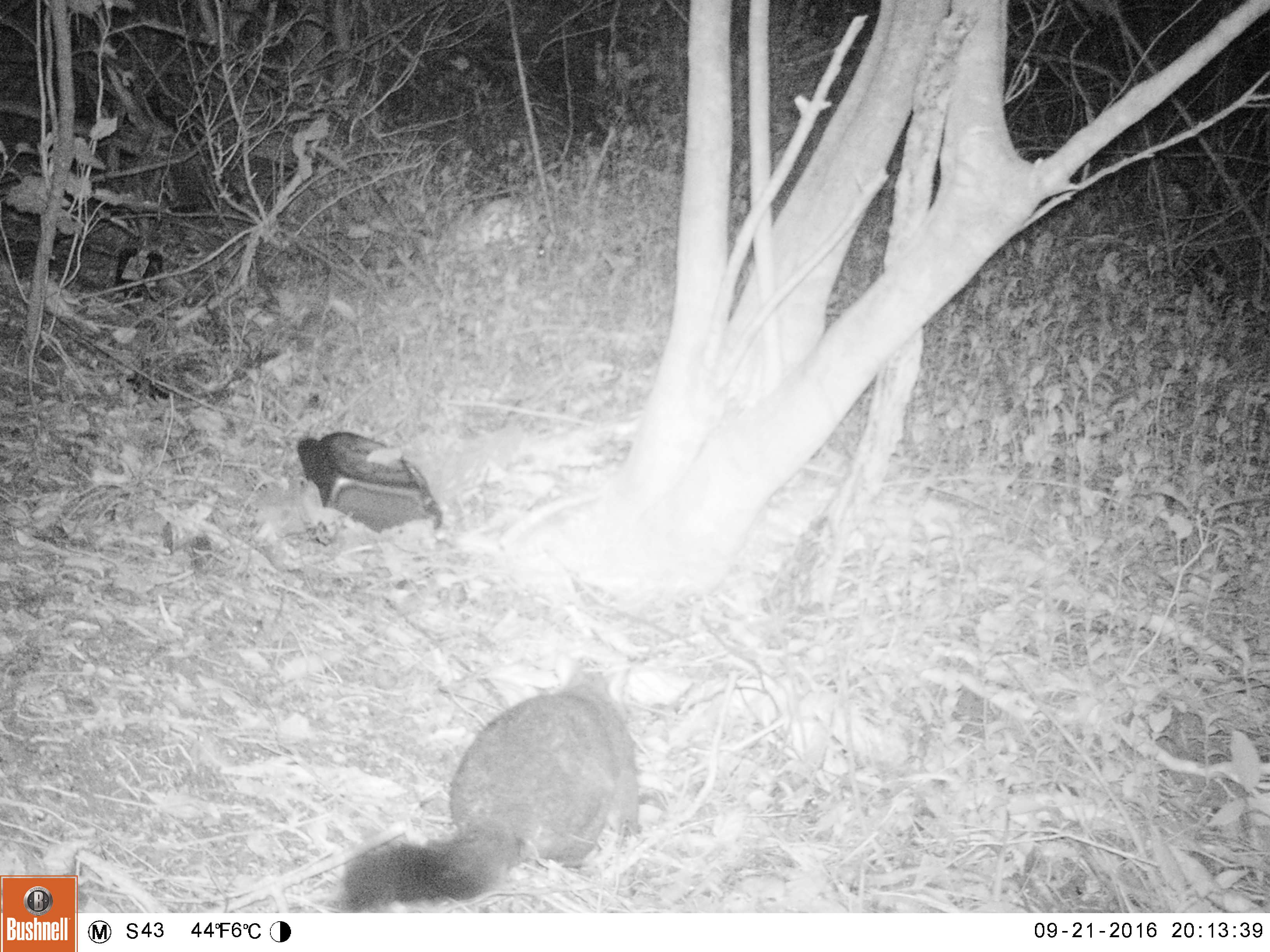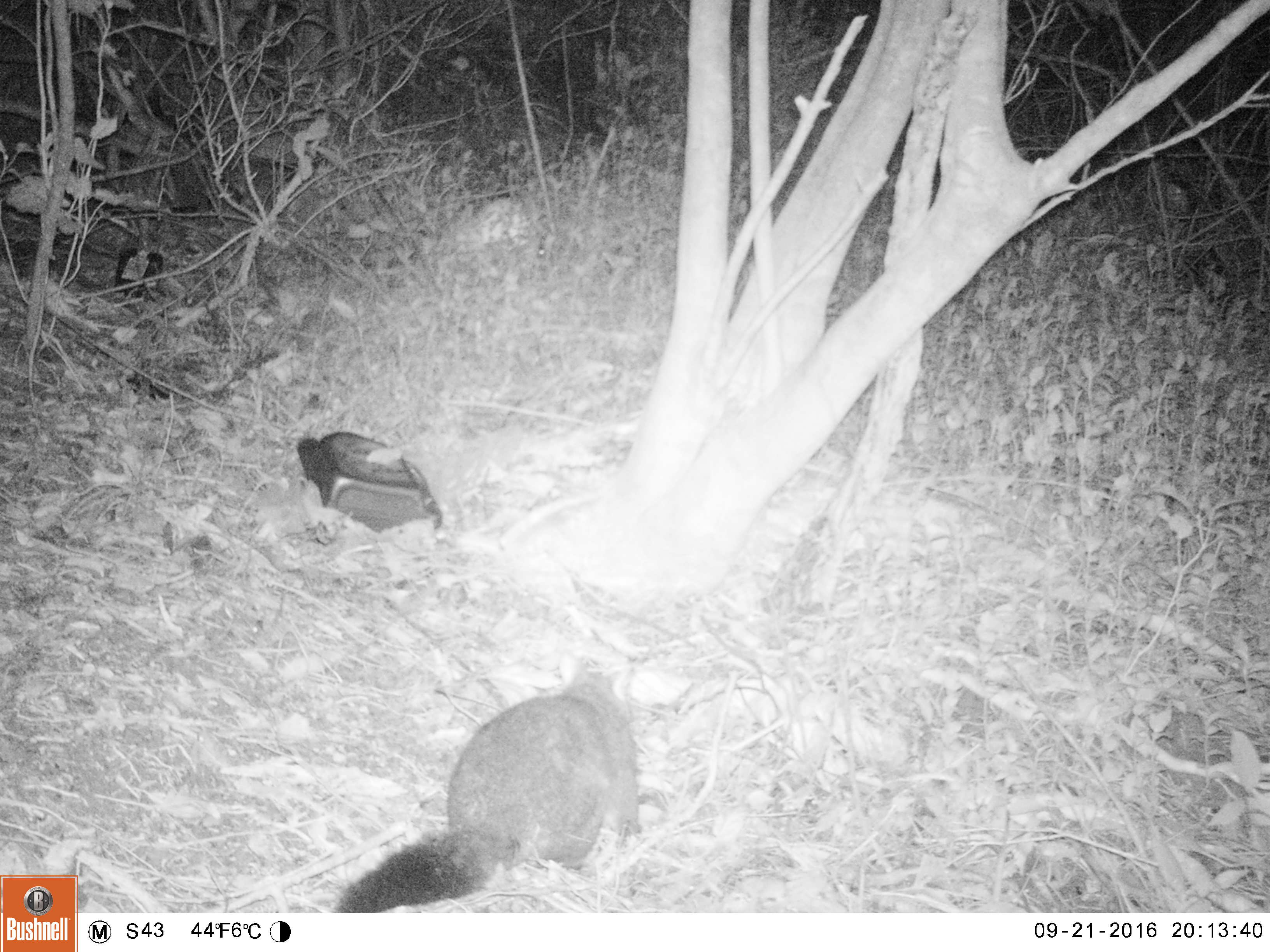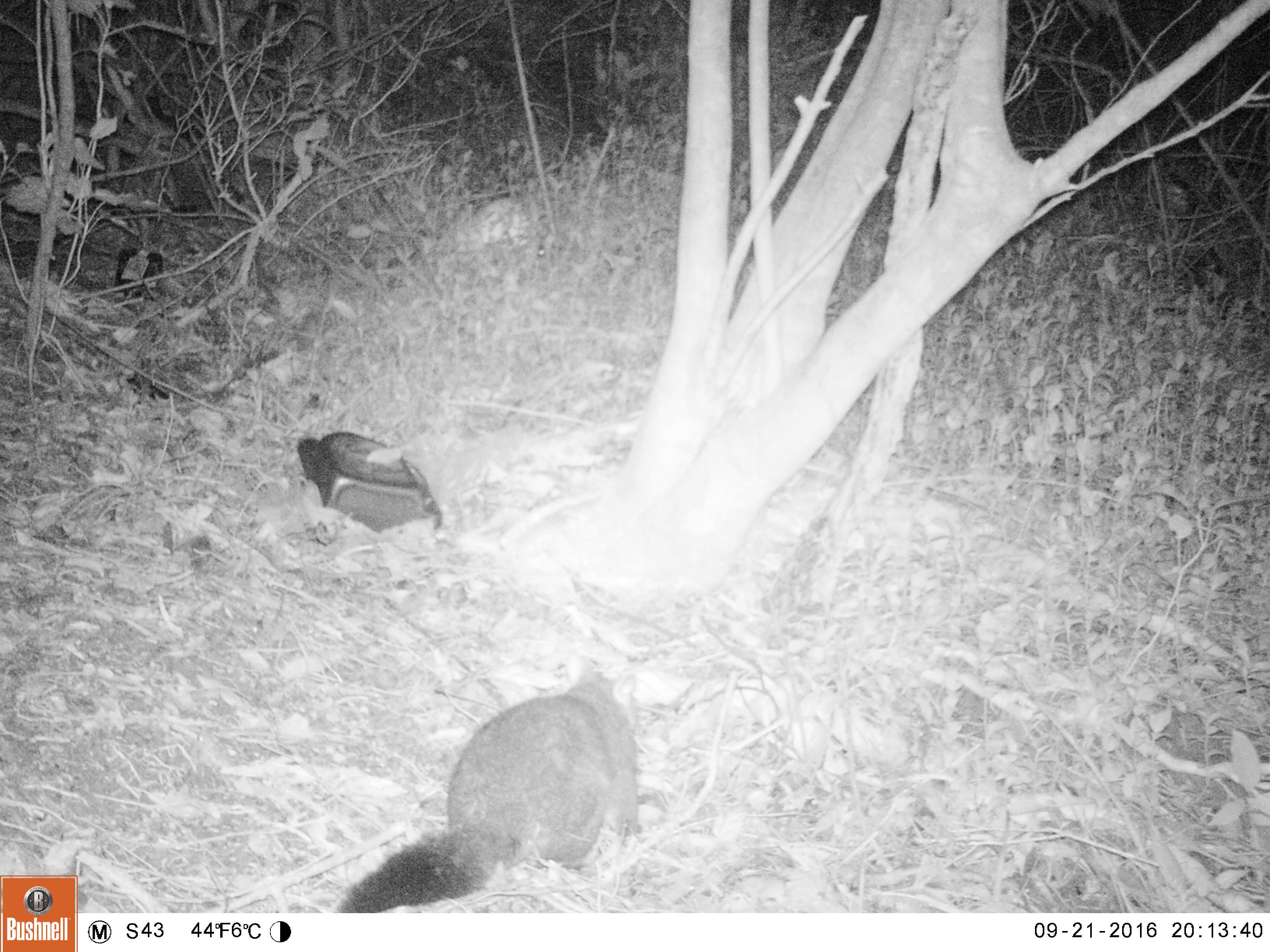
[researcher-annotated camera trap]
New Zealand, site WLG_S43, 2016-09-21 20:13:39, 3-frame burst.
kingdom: Animalia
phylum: Chordata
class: Mammalia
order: Diprotodontia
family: Phalangeridae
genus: Trichosurus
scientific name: Trichosurus vulpecula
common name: common brushtail possum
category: possum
Possum (common brushtail possum) (Trichosurus vulpecula).